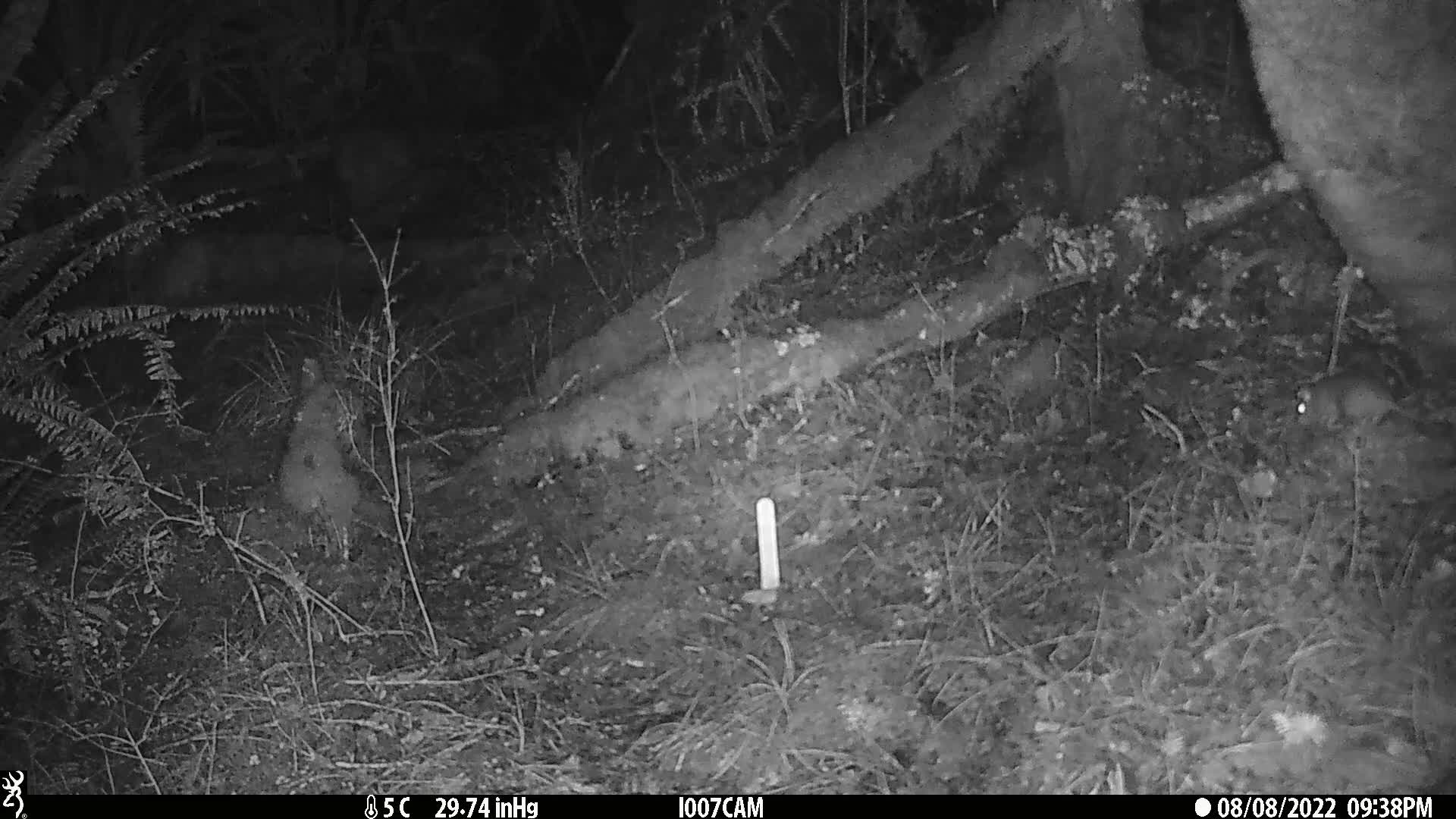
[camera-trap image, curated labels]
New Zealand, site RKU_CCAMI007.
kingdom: Animalia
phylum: Chordata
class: Mammalia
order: Rodentia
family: Muridae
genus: Rattus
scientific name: Rattus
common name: rat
Rat (Rattus).